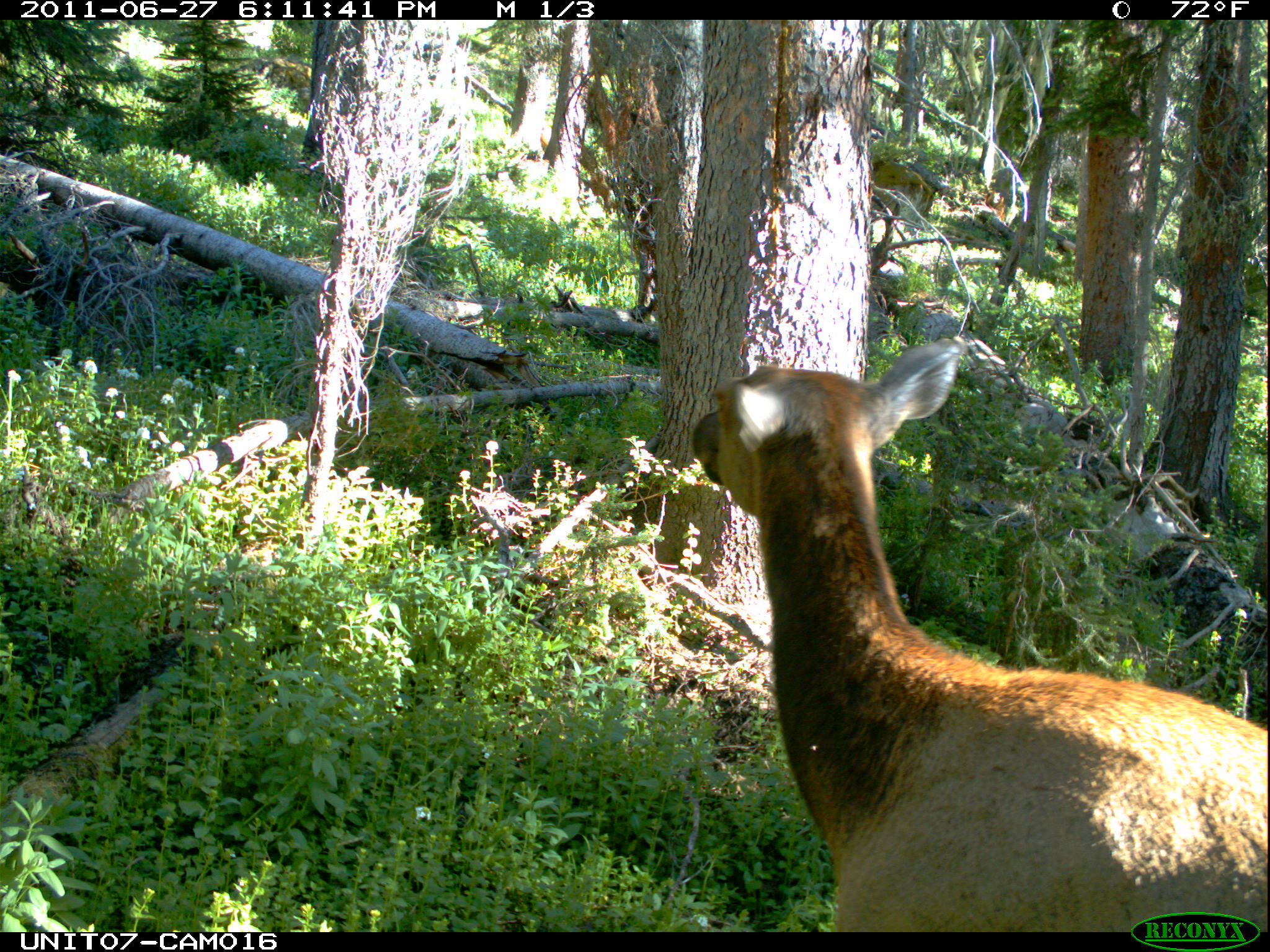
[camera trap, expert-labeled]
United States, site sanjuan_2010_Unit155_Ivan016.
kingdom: Animalia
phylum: Chordata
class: Mammalia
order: Artiodactyla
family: Cervidae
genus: Cervus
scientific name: Cervus elaphus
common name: red deer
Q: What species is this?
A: Cervus elaphus (red deer).